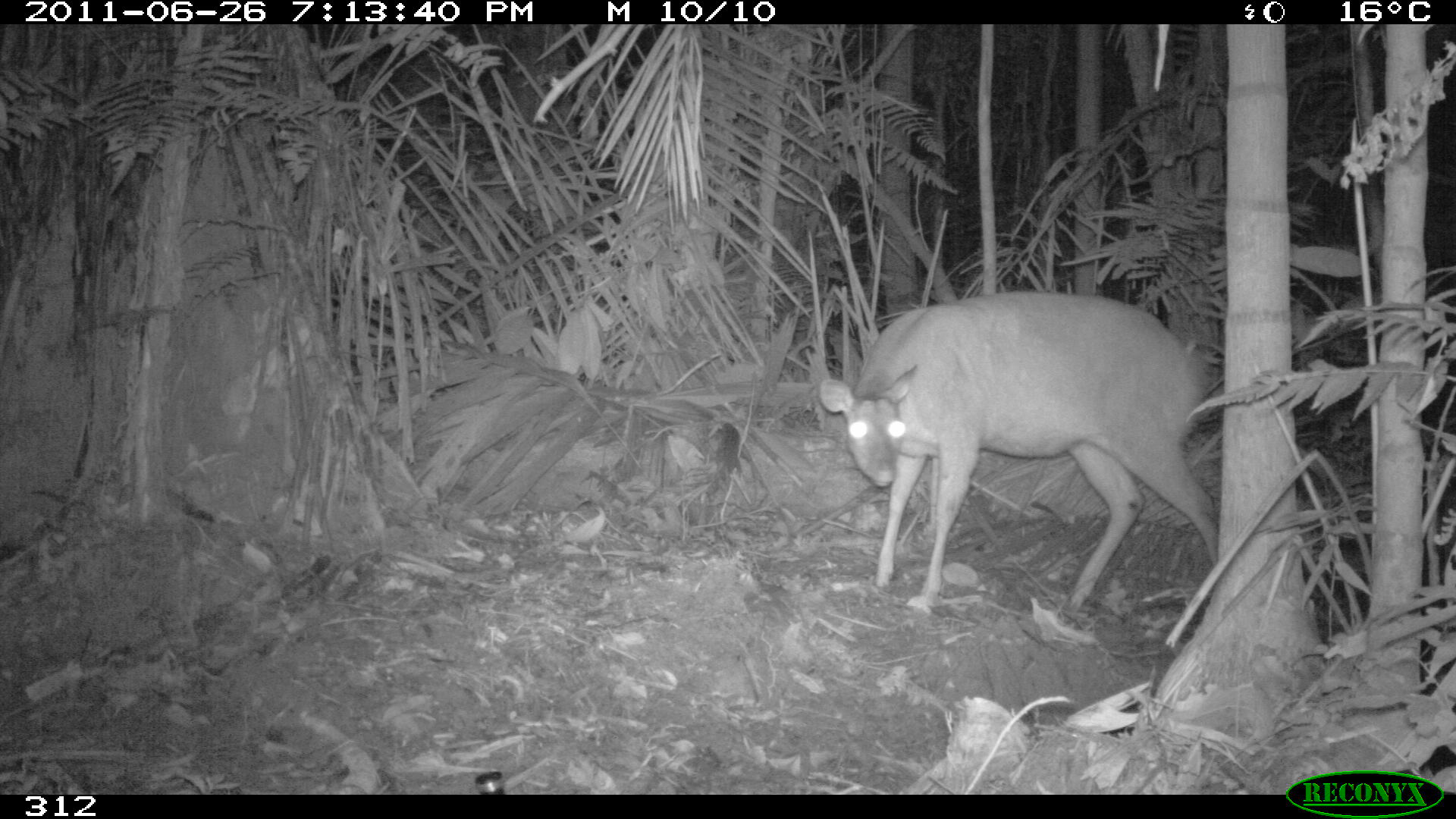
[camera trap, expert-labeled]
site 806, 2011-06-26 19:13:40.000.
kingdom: Animalia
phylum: Chordata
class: Mammalia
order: Artiodactyla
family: Cervidae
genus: Mazama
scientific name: Mazama americana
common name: red brocket